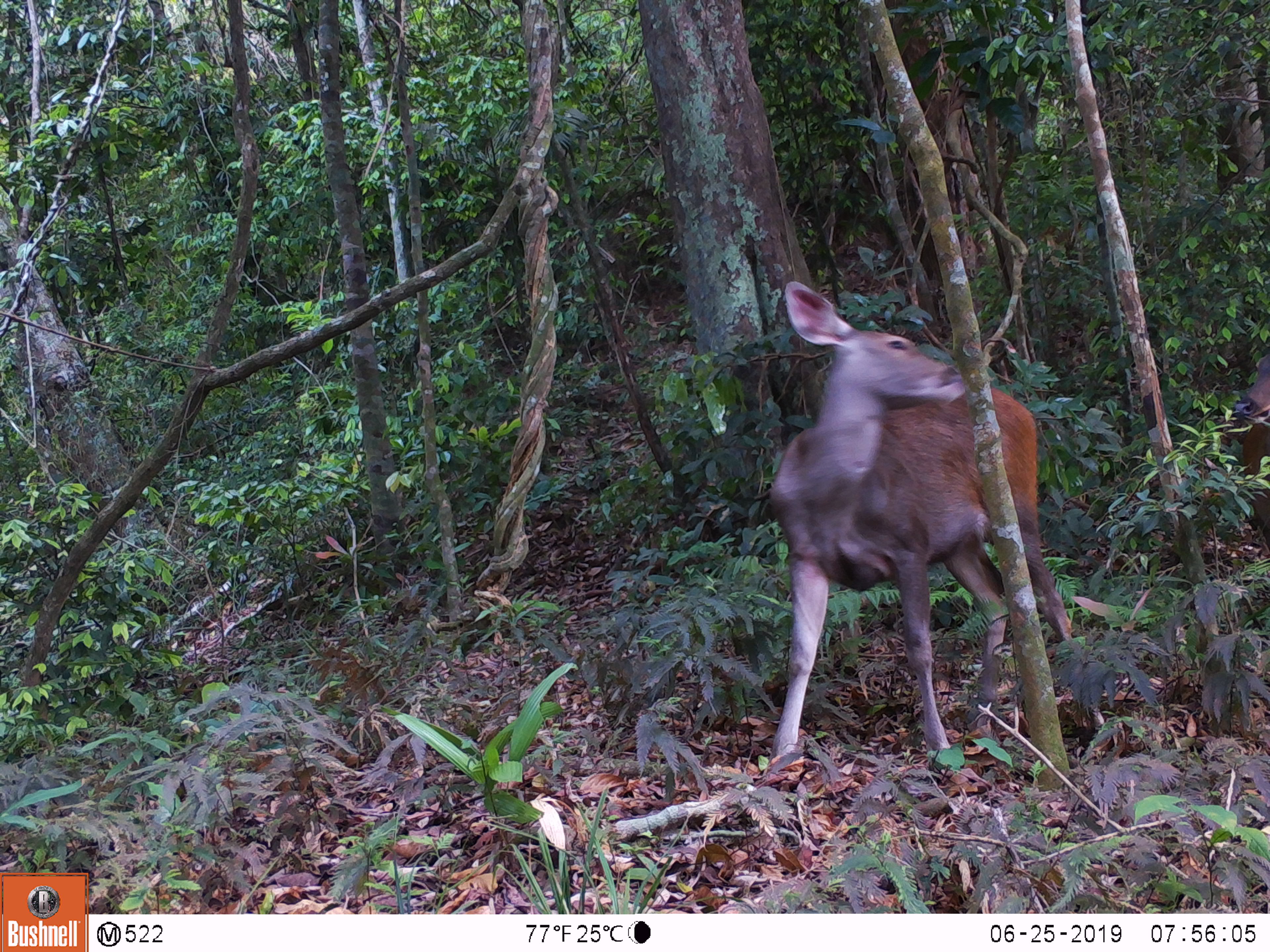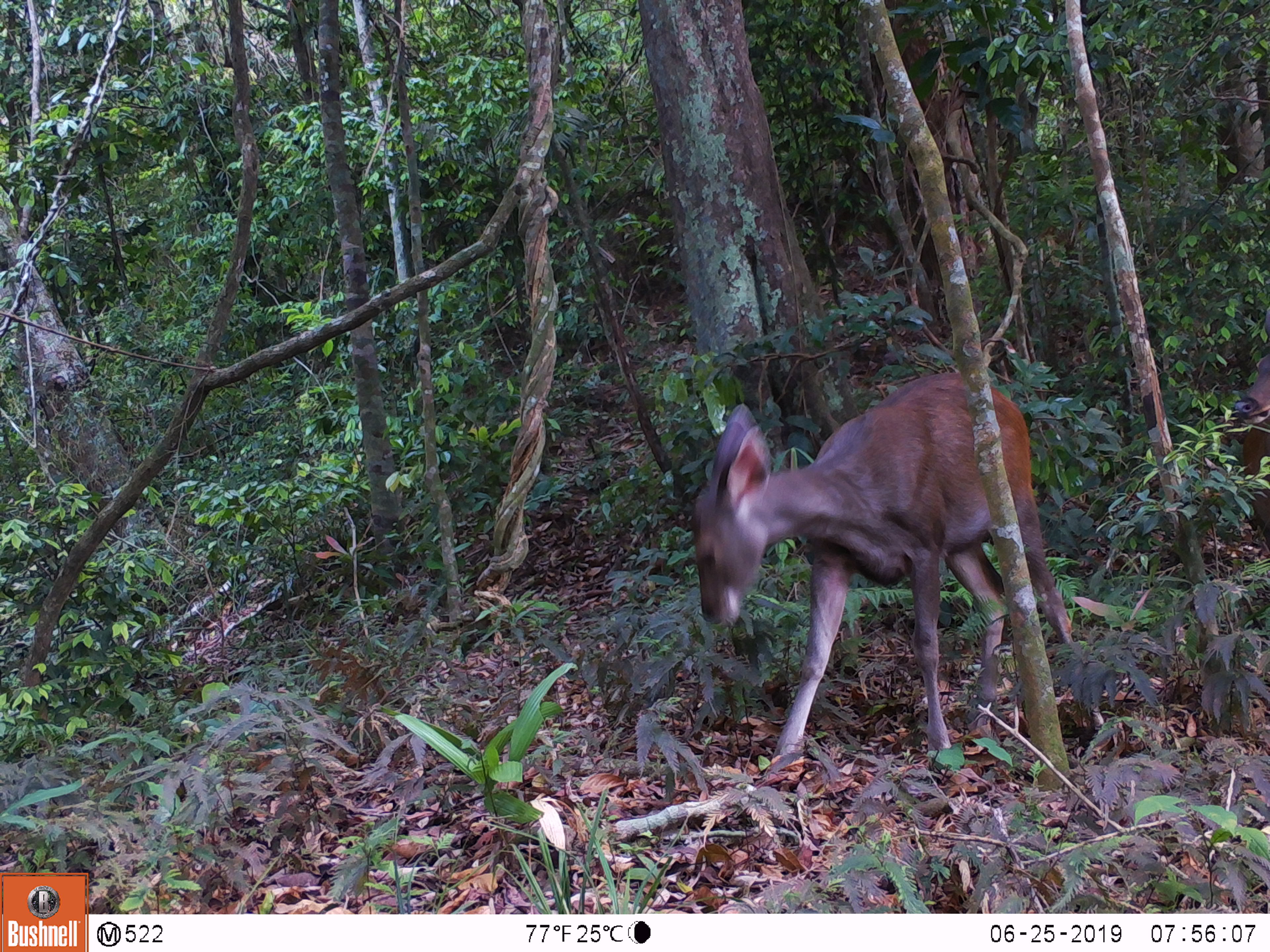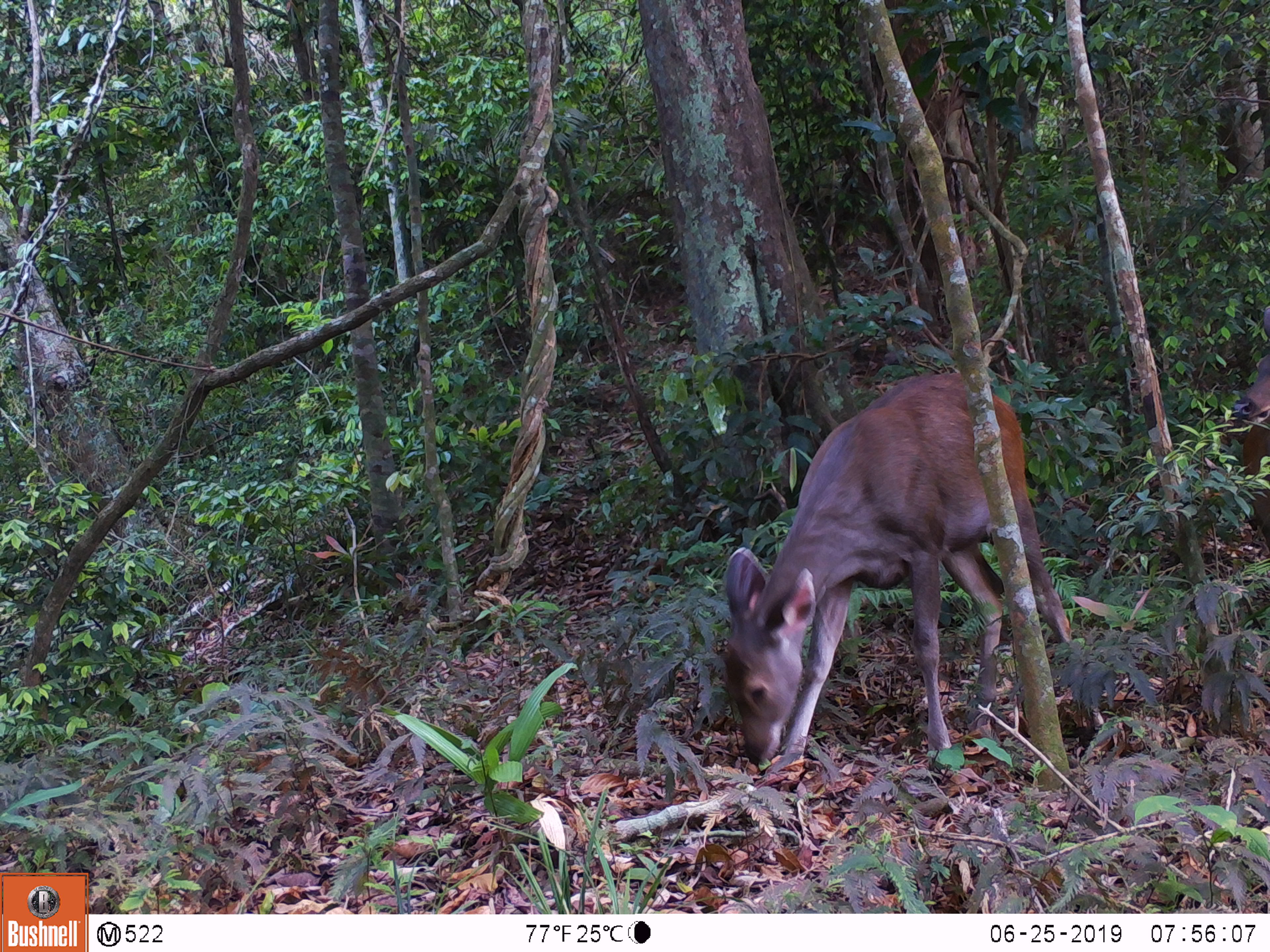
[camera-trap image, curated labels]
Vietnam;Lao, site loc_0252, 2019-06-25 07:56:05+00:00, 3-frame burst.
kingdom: Animalia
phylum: Chordata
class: Mammalia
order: Artiodactyla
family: Cervidae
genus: Rusa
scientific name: Rusa unicolor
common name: sambar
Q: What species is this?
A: Sambar (Rusa unicolor).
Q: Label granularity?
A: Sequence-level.